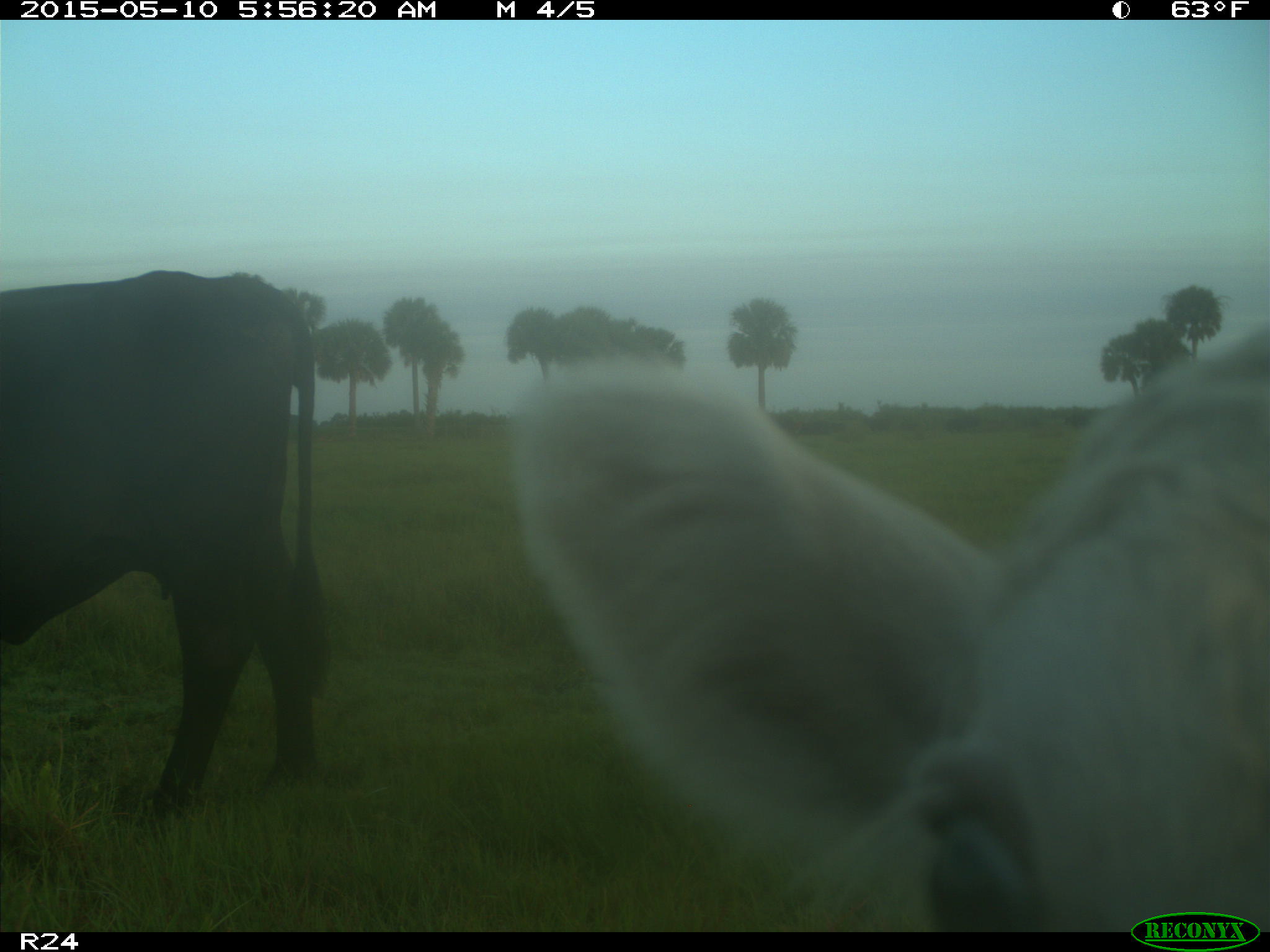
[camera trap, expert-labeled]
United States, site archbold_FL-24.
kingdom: Animalia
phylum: Chordata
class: Mammalia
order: Artiodactyla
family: Bovidae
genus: Bos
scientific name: Bos taurus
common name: domestic cow